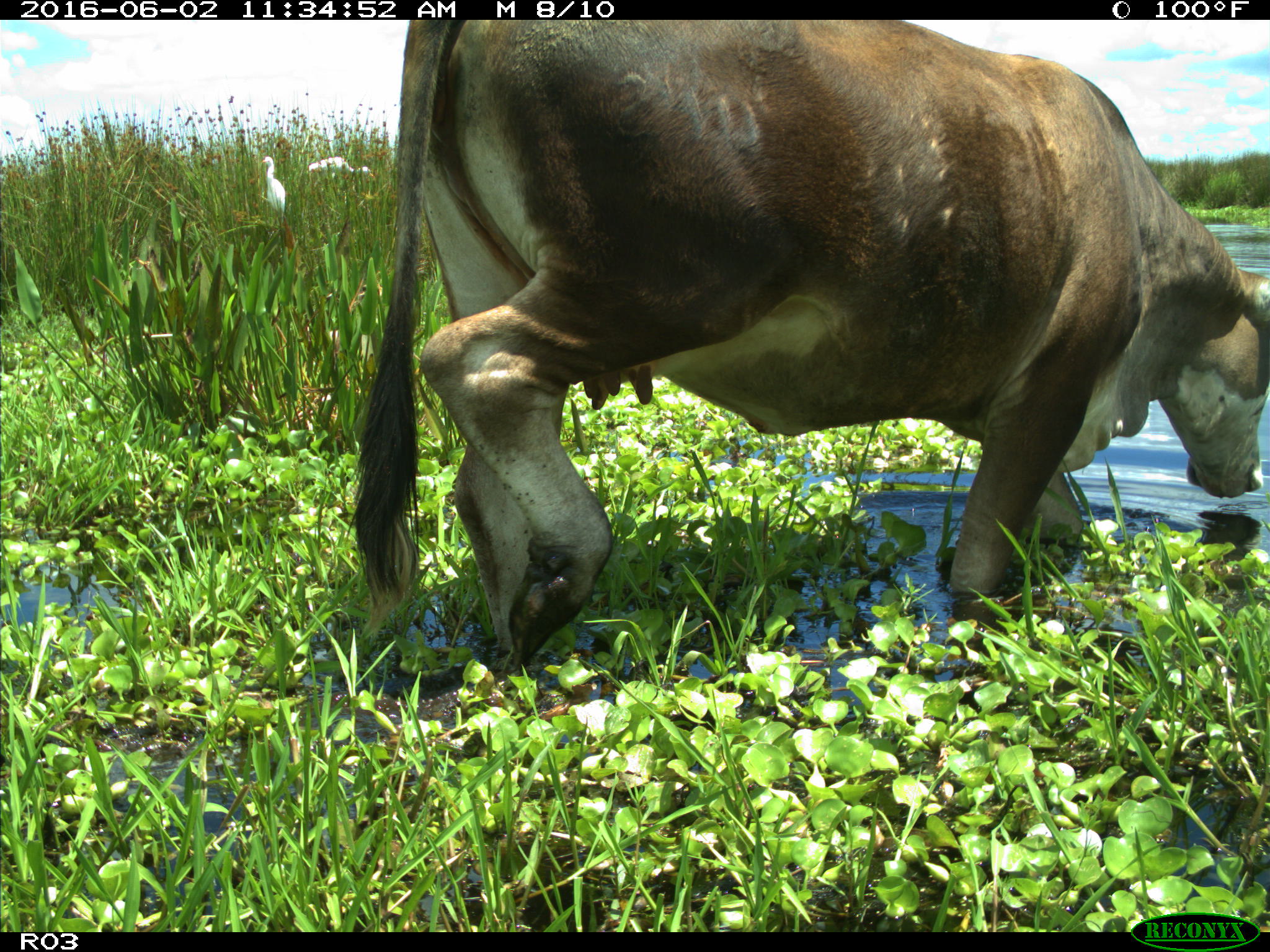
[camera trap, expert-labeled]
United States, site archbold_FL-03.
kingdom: Animalia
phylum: Chordata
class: Mammalia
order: Artiodactyla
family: Bovidae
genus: Bos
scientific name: Bos taurus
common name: domestic cow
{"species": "Bos taurus (domestic cow)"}